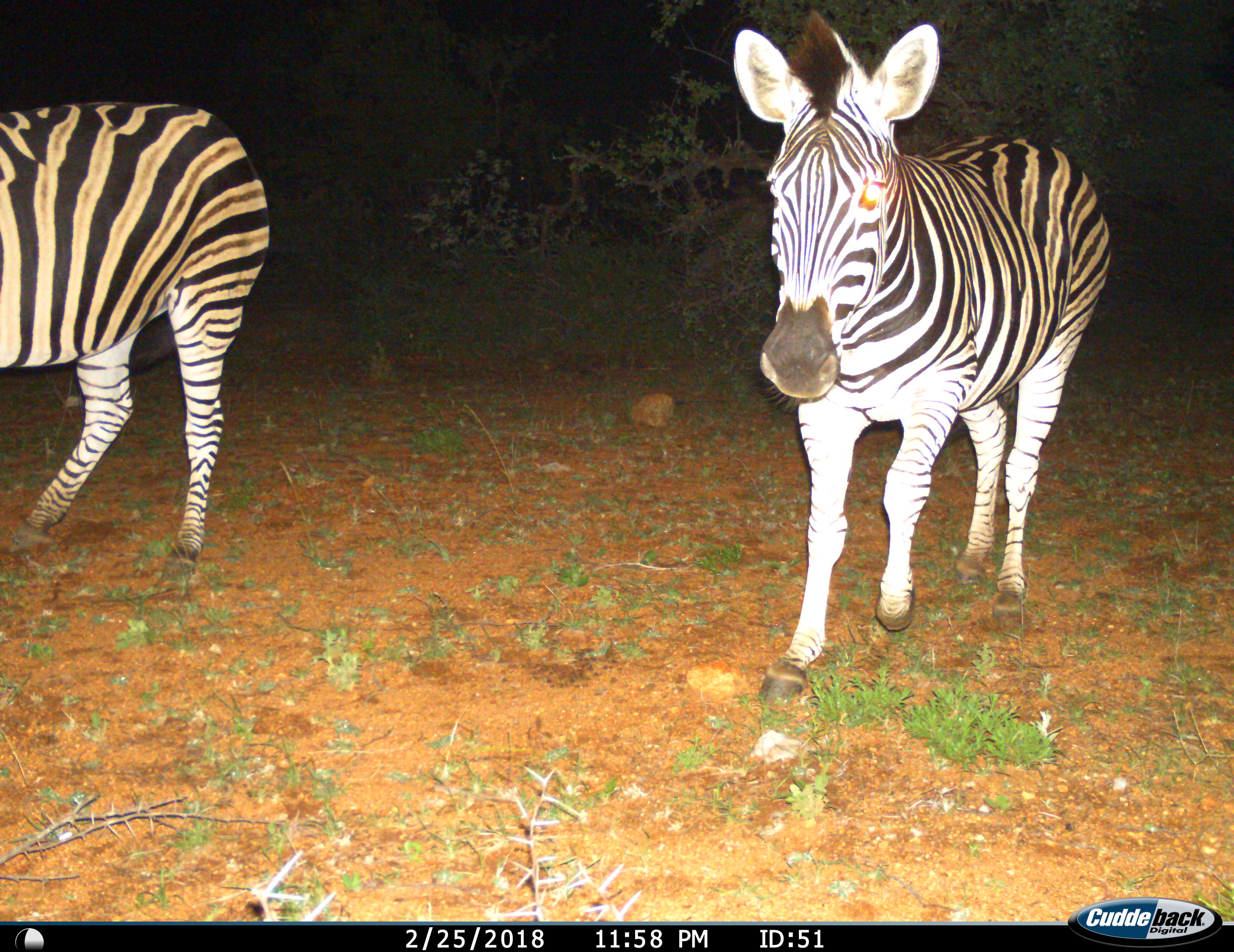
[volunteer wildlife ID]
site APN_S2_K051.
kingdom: Animalia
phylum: Chordata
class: Mammalia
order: Perissodactyla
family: Equidae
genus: Equus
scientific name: Equus quagga burchellii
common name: burchell's zebra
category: zebraburchells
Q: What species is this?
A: Zebraburchells (burchell's zebra) (Equus quagga burchellii).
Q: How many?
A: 2.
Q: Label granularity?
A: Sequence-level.